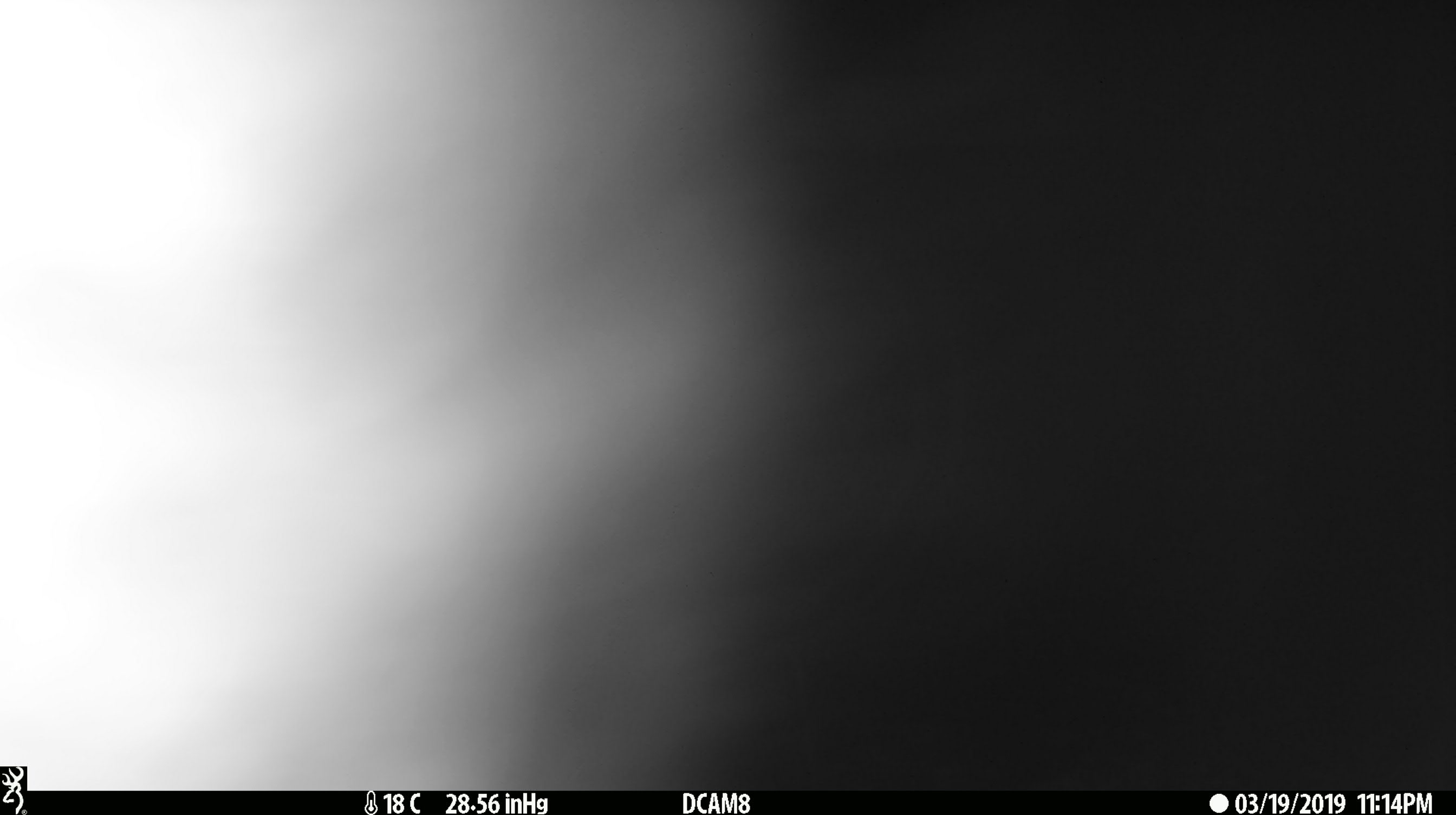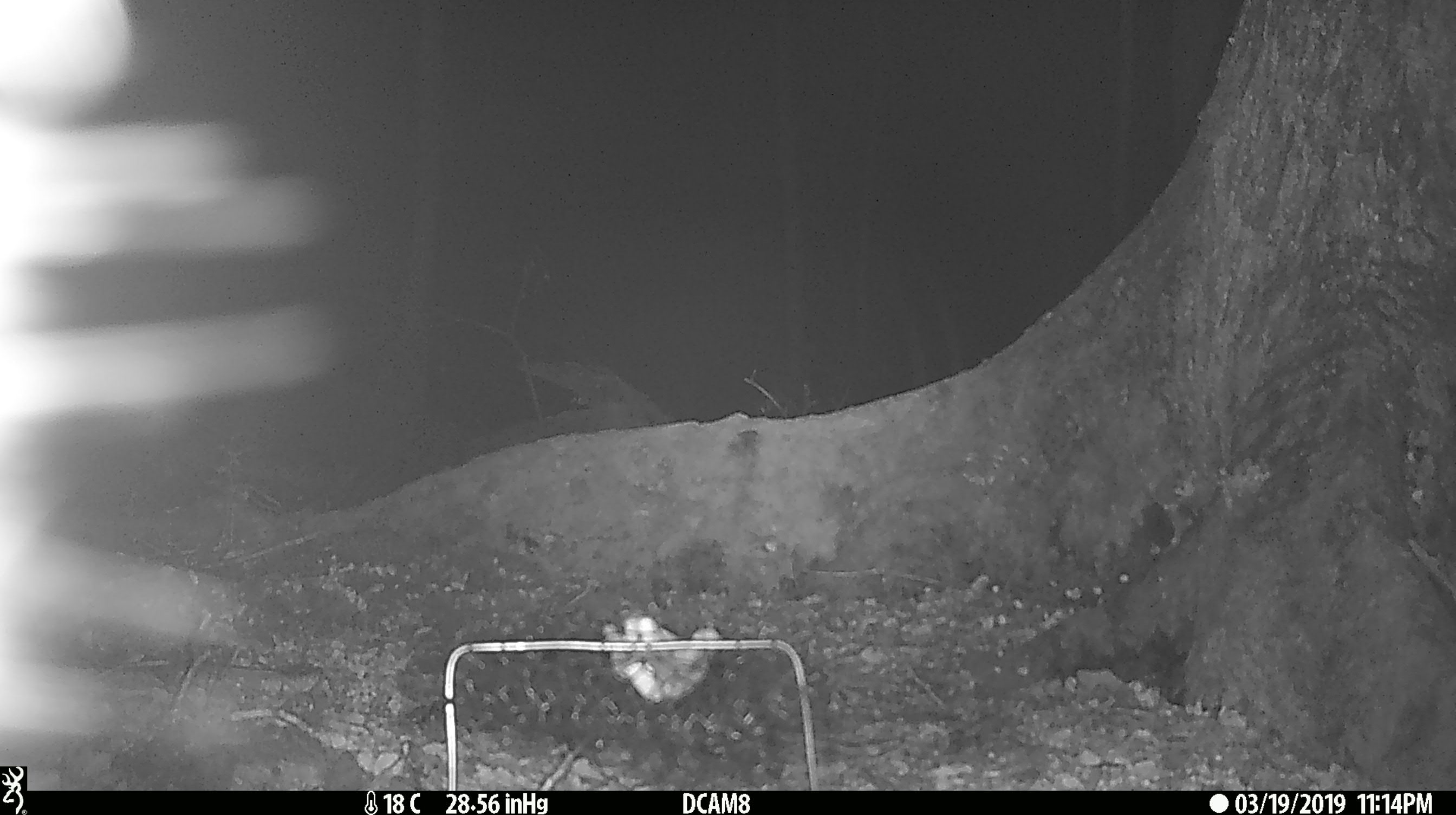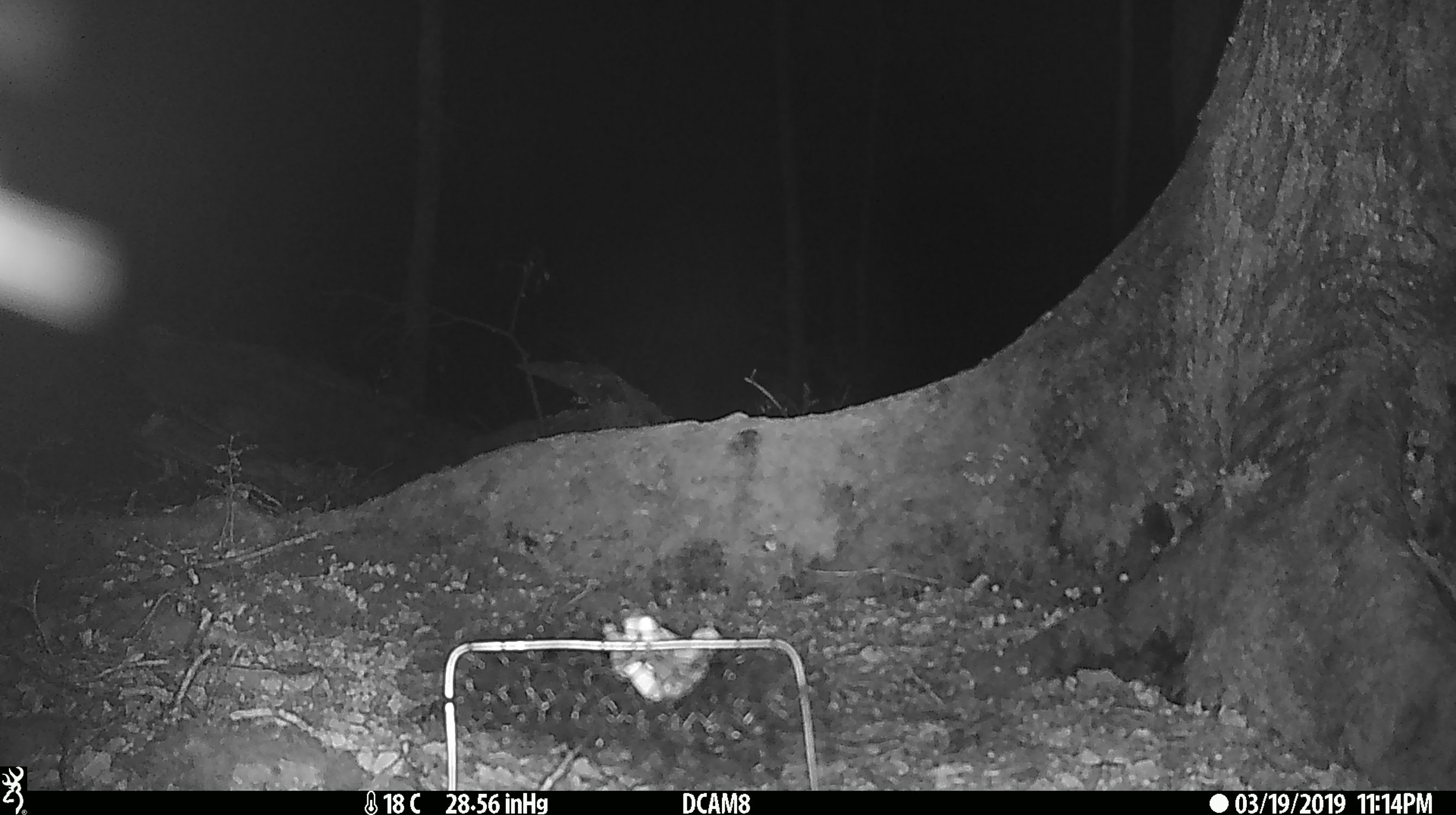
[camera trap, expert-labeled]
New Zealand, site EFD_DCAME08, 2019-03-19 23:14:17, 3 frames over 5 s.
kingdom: Animalia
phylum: Chordata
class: Mammalia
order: Diprotodontia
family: Phalangeridae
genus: Trichosurus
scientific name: Trichosurus vulpecula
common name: common brushtail possum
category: possum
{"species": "possum (common brushtail possum) (Trichosurus vulpecula)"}